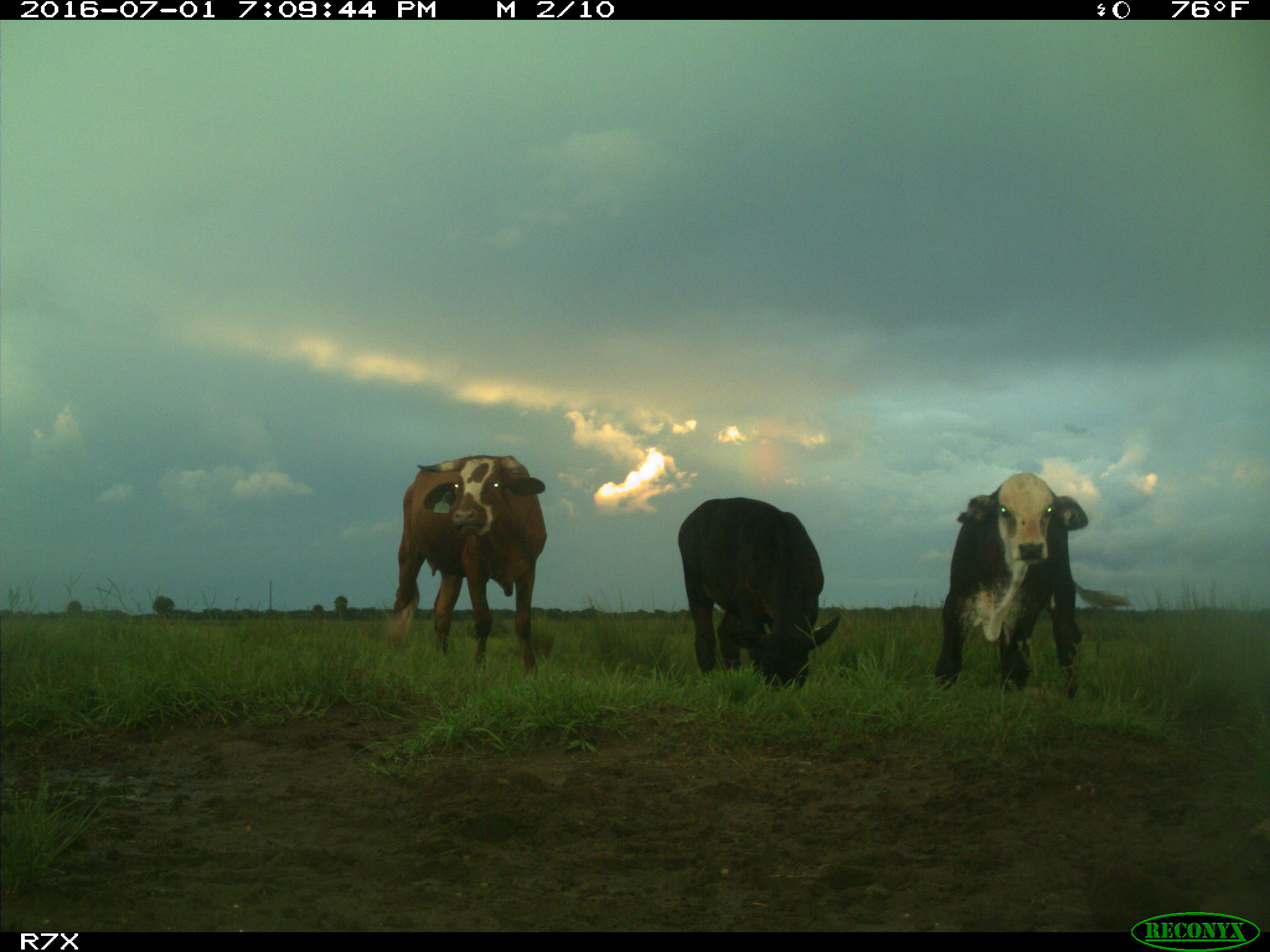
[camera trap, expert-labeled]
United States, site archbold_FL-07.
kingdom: Animalia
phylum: Chordata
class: Mammalia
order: Artiodactyla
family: Bovidae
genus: Bos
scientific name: Bos taurus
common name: domestic cow